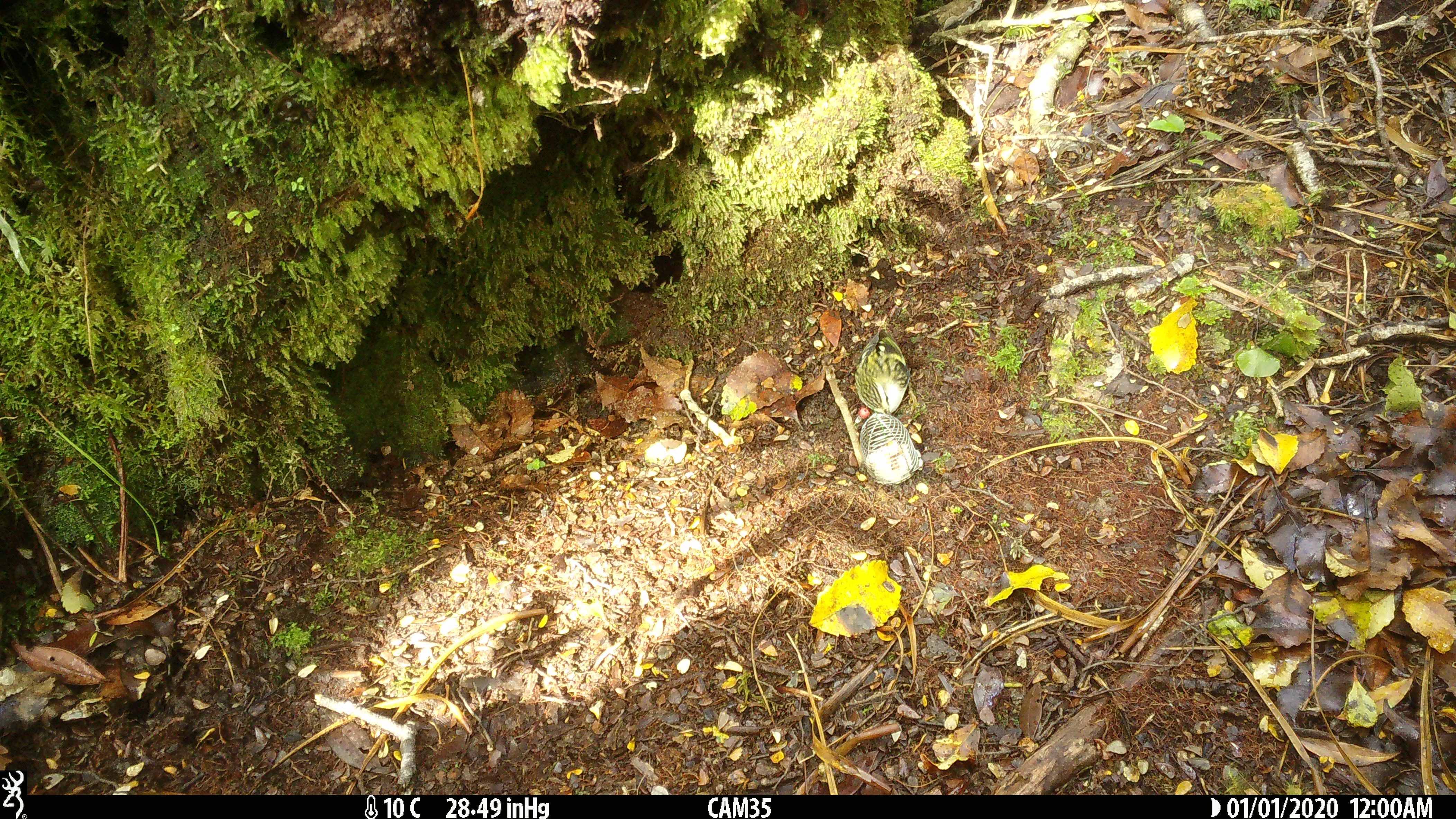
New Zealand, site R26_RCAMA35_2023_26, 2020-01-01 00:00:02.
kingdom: Animalia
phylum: Chordata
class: Aves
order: Passeriformes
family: Acanthisittidae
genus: Acanthisitta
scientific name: Acanthisitta chloris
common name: rifleman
Rifleman (Acanthisitta chloris).